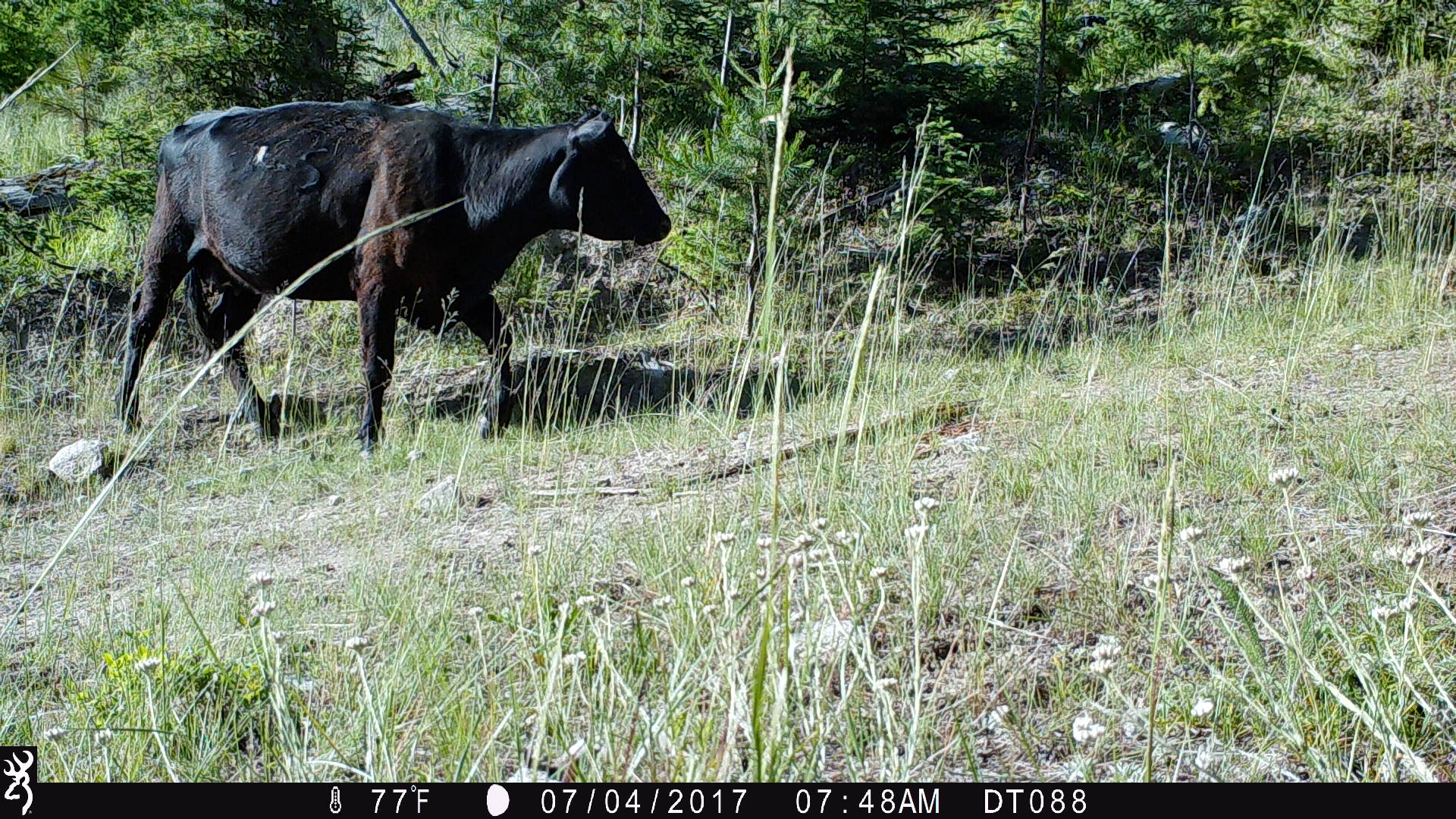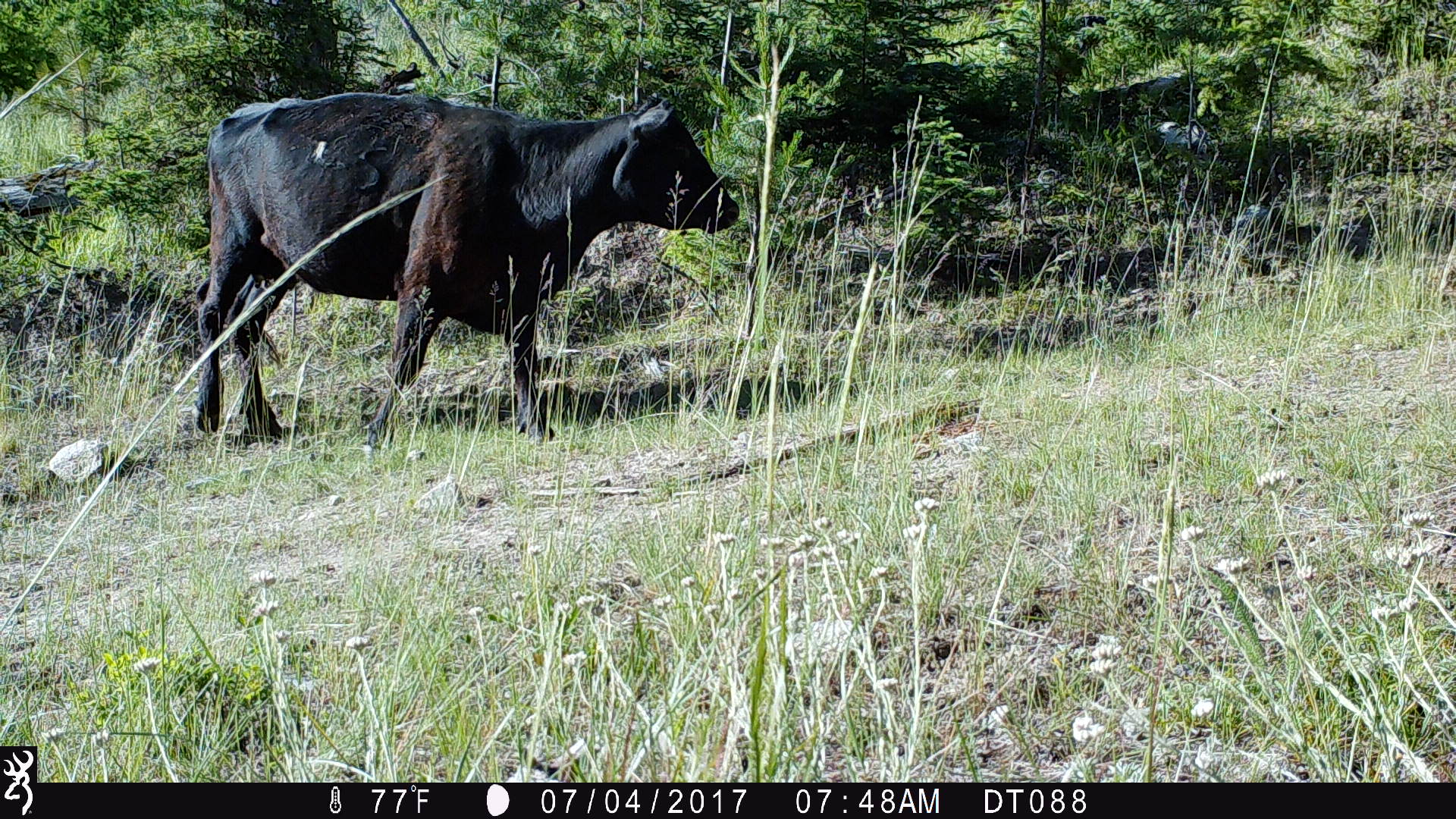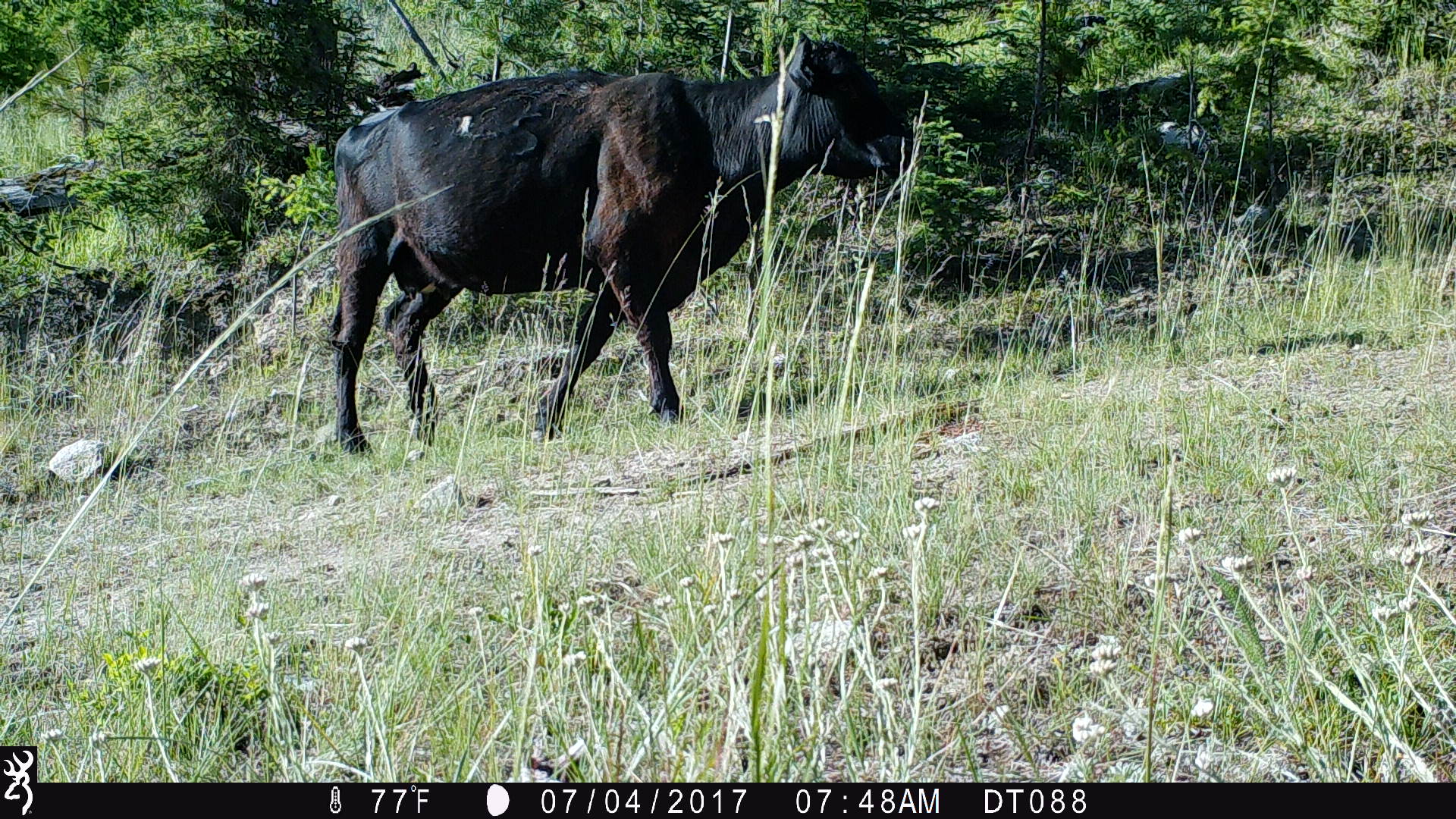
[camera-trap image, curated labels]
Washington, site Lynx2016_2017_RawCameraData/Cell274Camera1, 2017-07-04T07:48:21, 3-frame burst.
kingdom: Animalia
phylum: Chordata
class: Mammalia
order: Artiodactyla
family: Bovidae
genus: Bos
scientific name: Bos taurus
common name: domestic cattle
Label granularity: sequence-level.